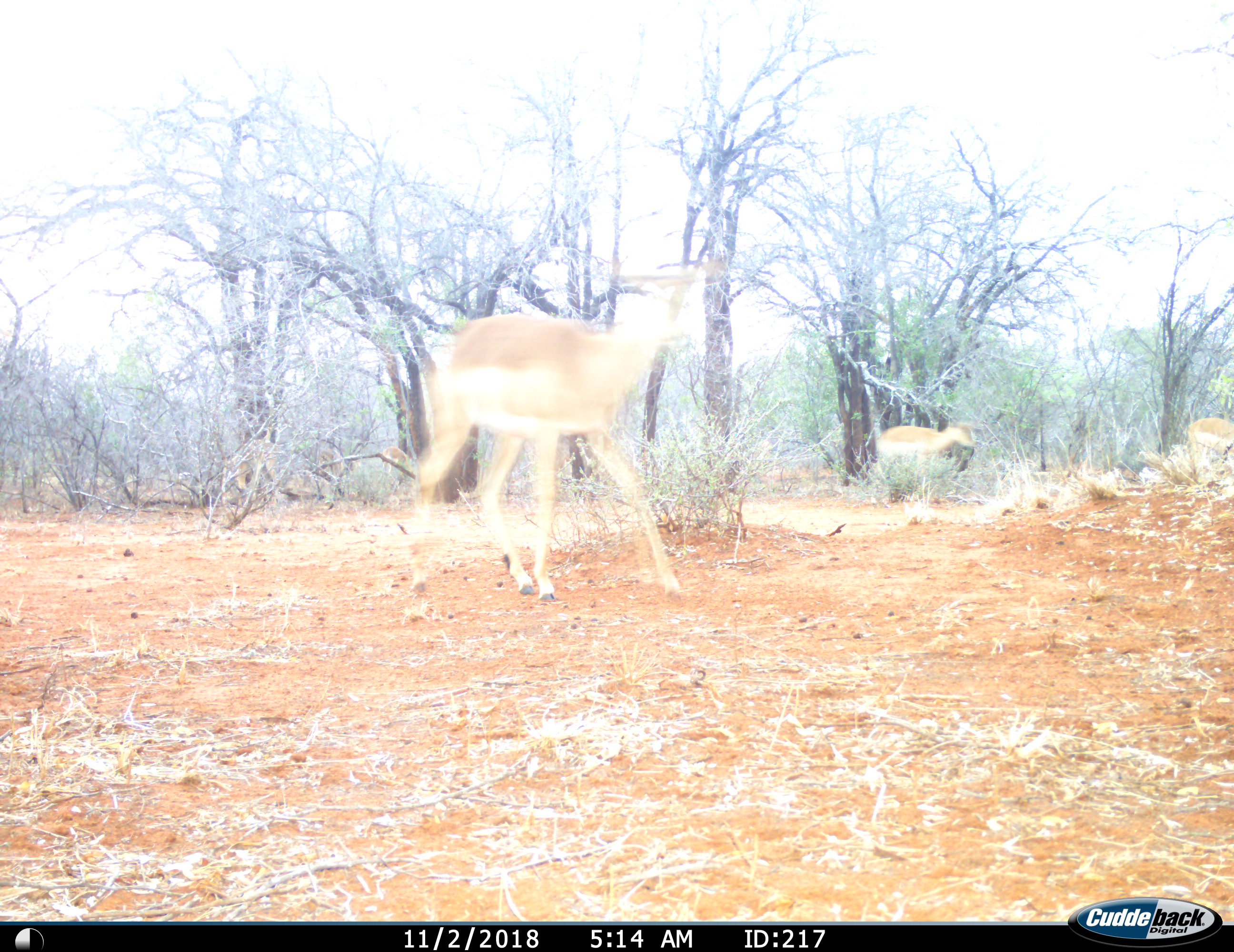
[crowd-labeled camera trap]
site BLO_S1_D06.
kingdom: Animalia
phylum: Chordata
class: Mammalia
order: Artiodactyla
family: Bovidae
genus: Aepyceros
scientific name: Aepyceros melampus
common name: impala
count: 2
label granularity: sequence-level